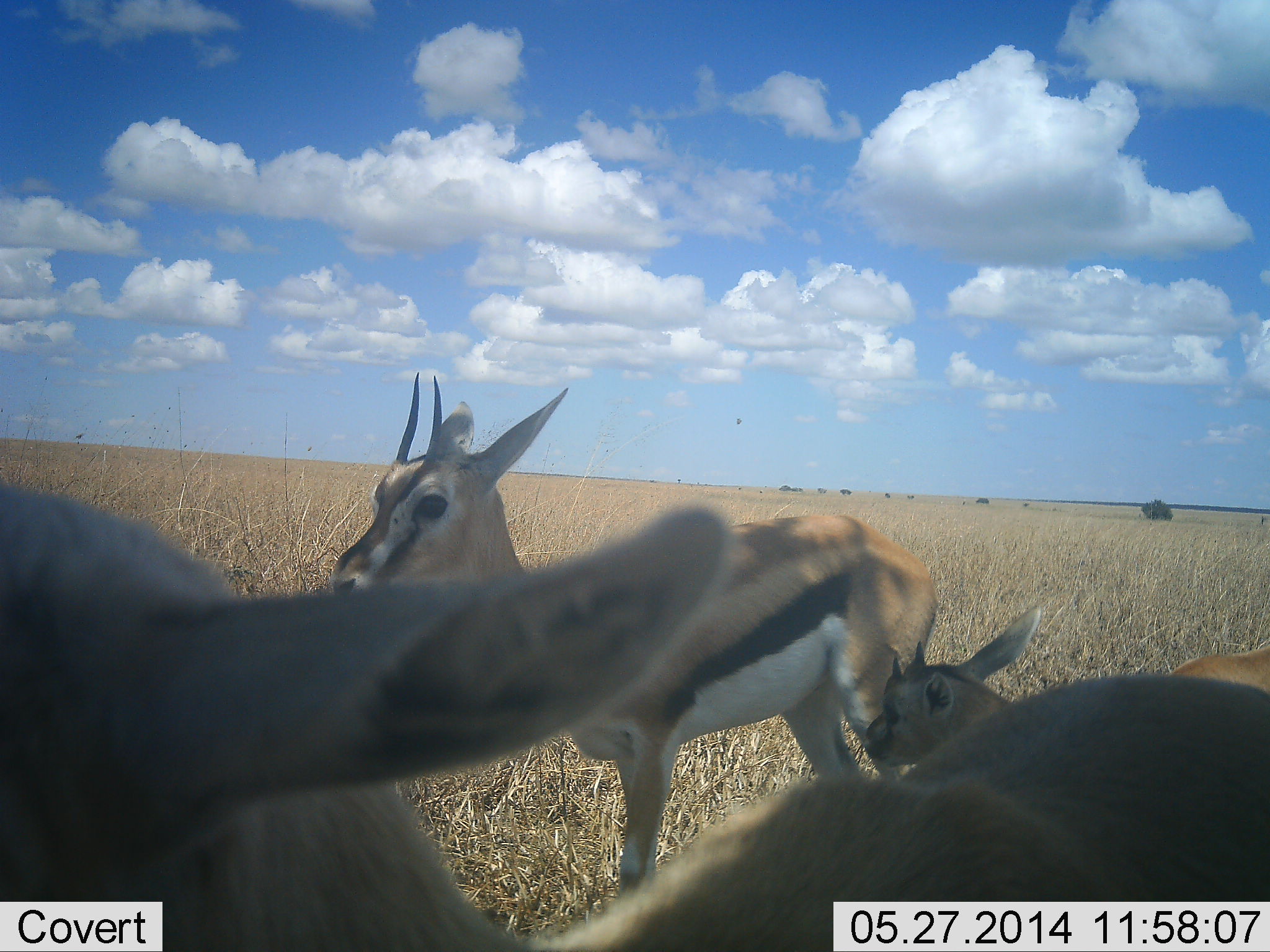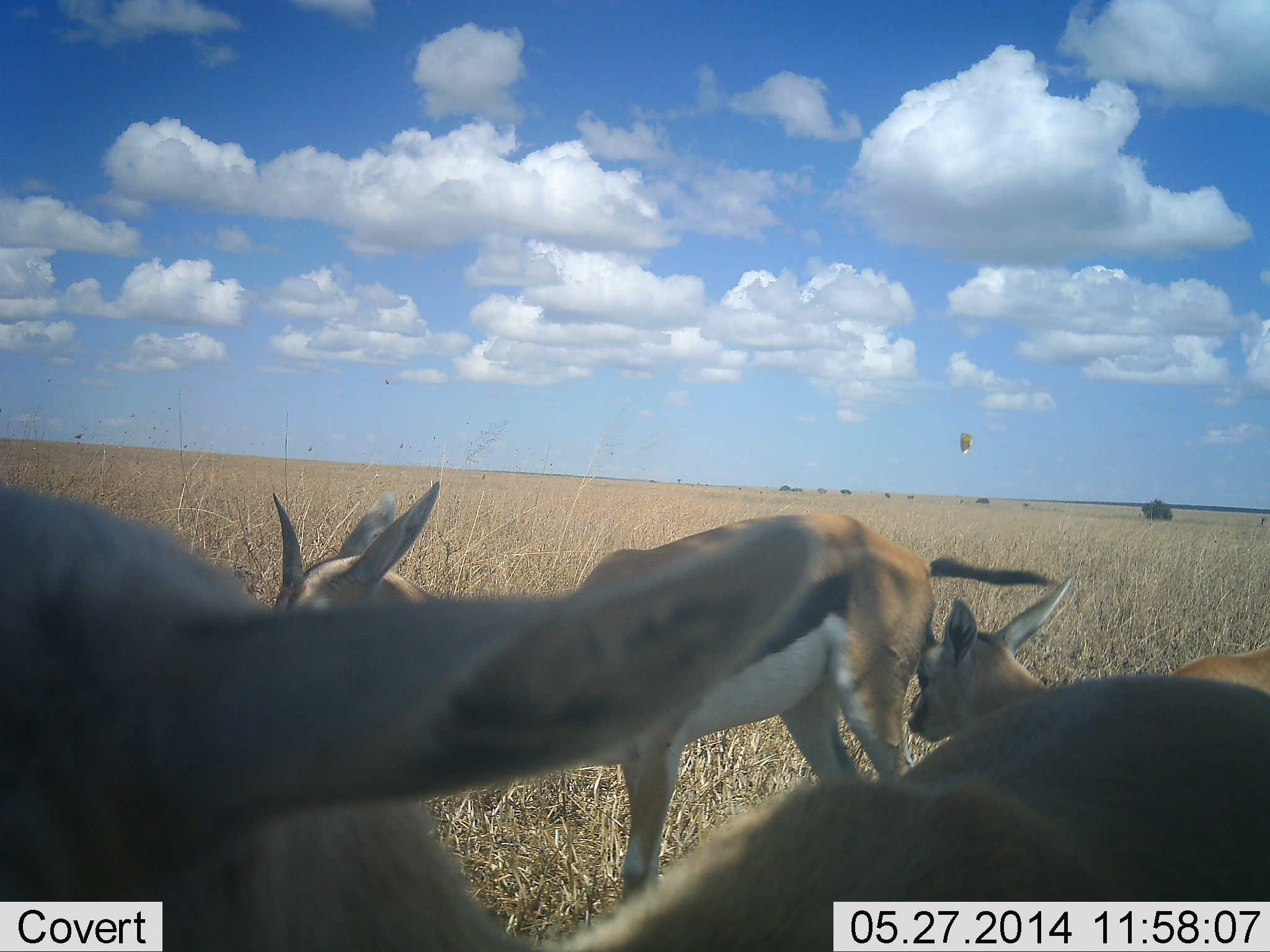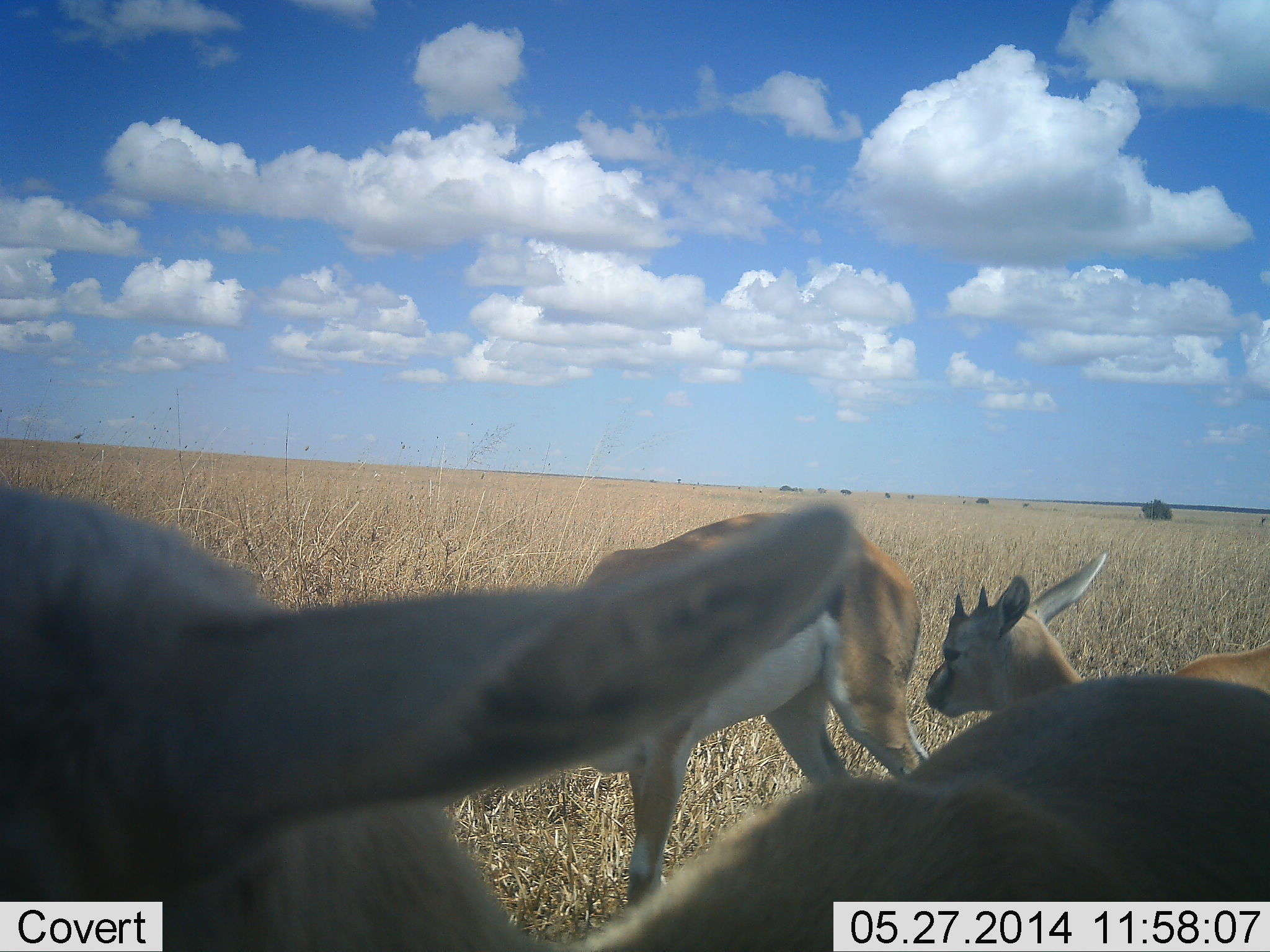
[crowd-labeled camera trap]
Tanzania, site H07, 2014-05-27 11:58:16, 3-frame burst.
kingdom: Animalia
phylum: Chordata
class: Mammalia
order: Artiodactyla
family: Bovidae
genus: Eudorcas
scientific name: Eudorcas thomsonii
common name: thomson's gazelle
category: gazellethomsons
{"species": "gazellethomsons (thomson's gazelle) (Eudorcas thomsonii)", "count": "4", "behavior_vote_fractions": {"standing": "83%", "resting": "17%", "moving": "0%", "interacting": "0%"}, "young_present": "17%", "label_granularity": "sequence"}